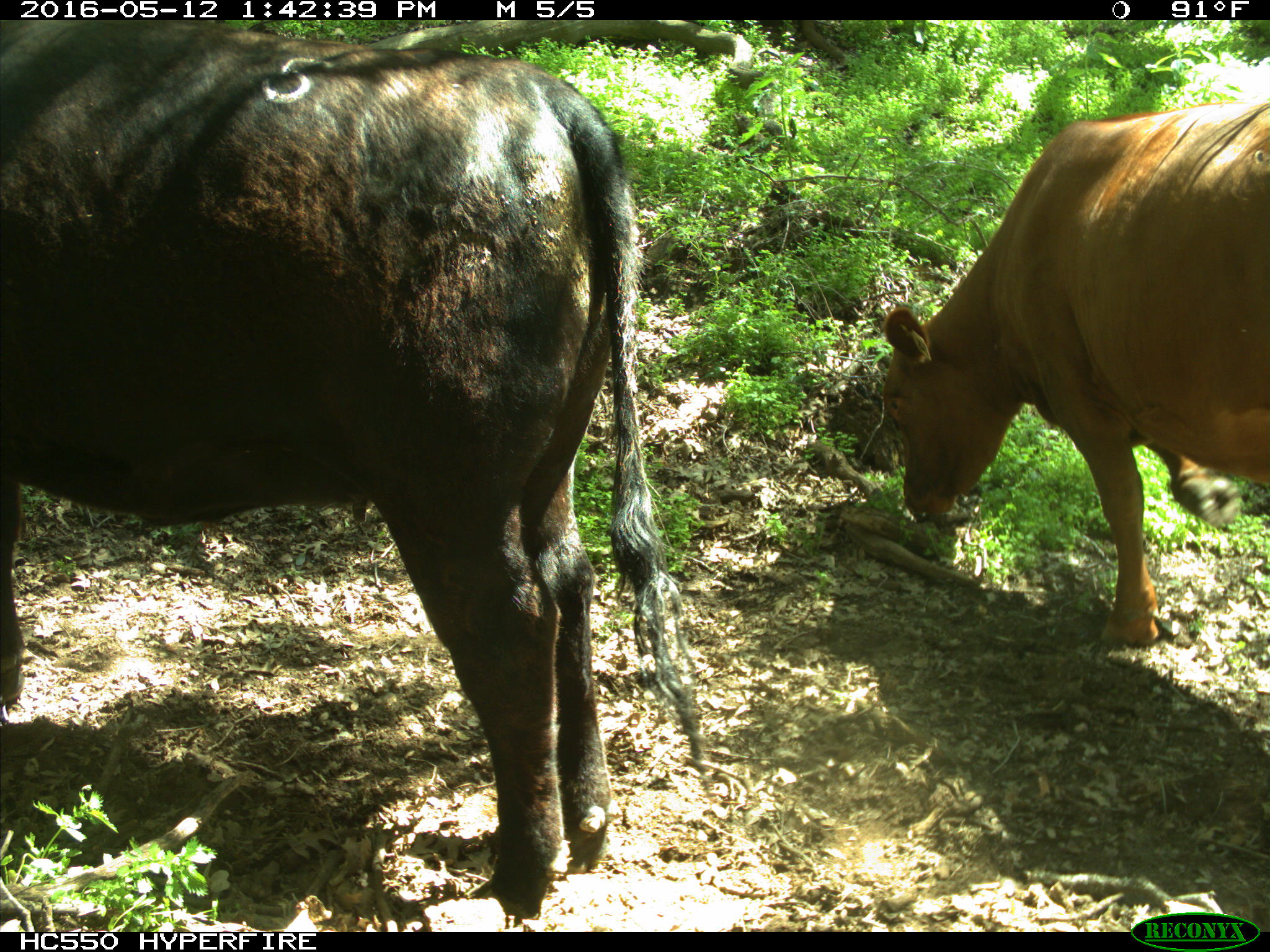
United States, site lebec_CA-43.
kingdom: Animalia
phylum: Chordata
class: Mammalia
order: Artiodactyla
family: Bovidae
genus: Bos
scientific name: Bos taurus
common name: domestic cow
Bos taurus (domestic cow).